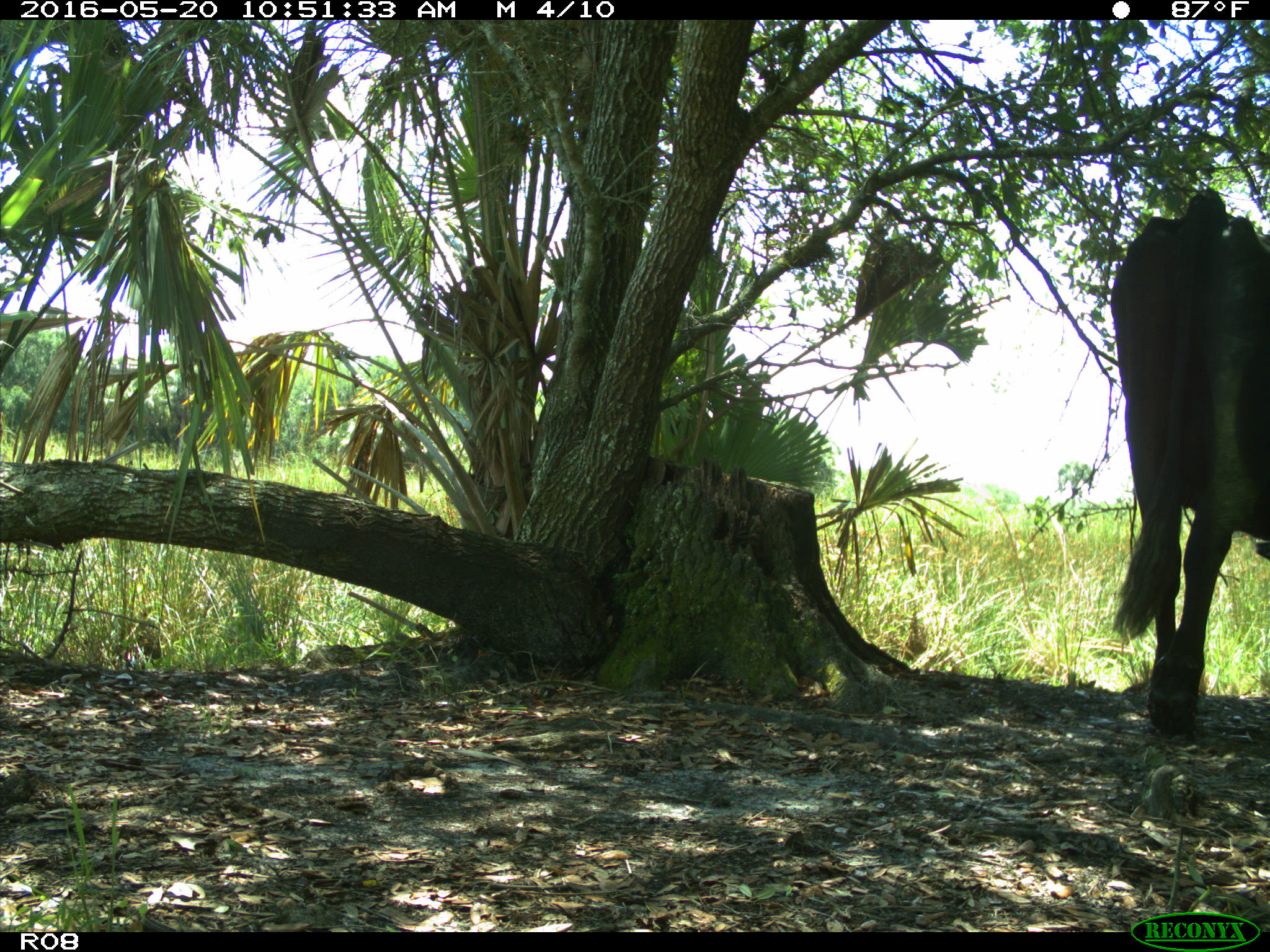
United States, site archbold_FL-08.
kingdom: Animalia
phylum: Chordata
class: Mammalia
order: Artiodactyla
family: Bovidae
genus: Bos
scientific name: Bos taurus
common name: domestic cow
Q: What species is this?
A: Bos taurus (domestic cow).